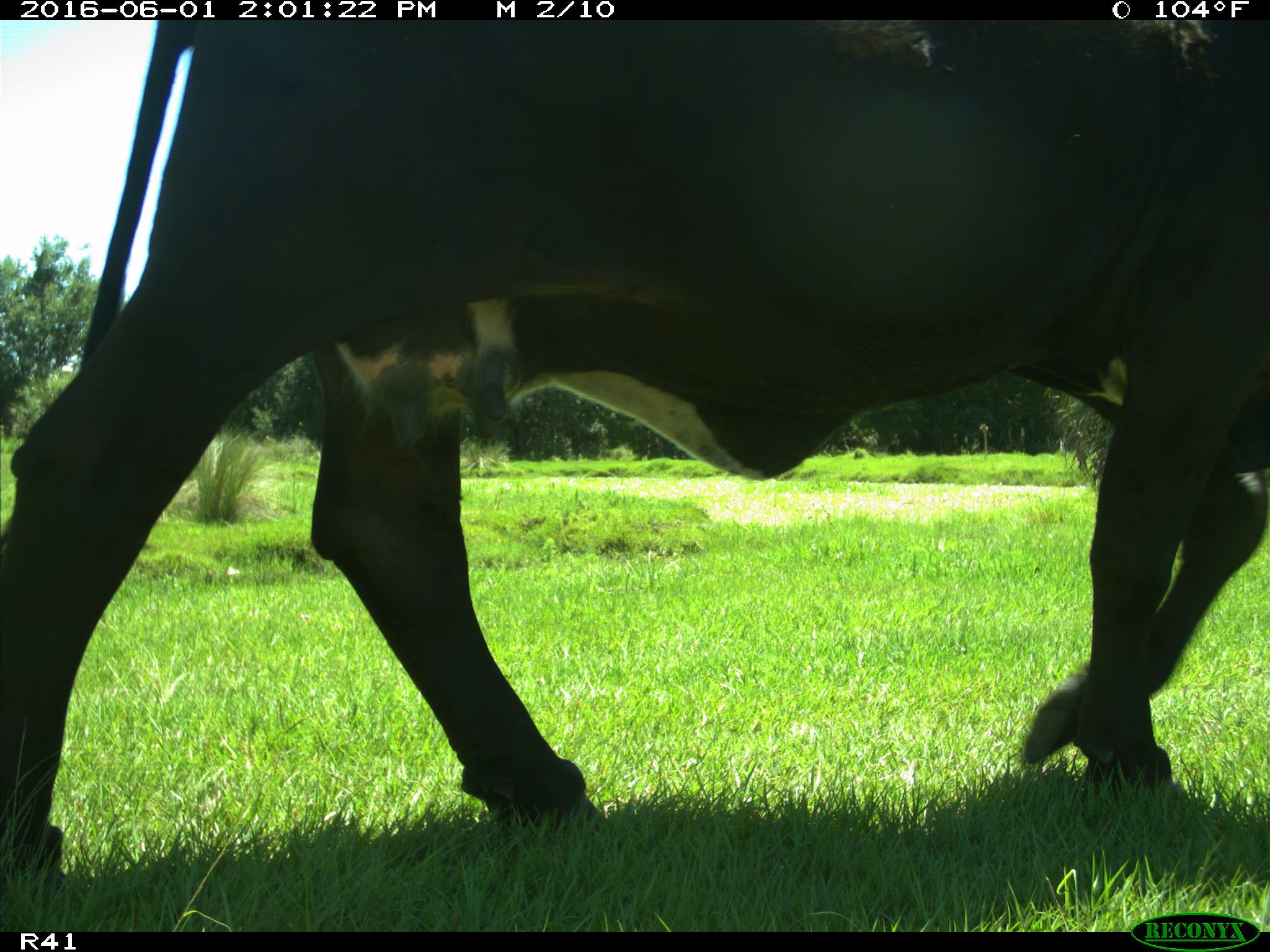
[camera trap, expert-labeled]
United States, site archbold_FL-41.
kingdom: Animalia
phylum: Chordata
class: Mammalia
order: Artiodactyla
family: Bovidae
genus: Bos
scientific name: Bos taurus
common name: domestic cow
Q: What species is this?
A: Bos taurus (domestic cow).